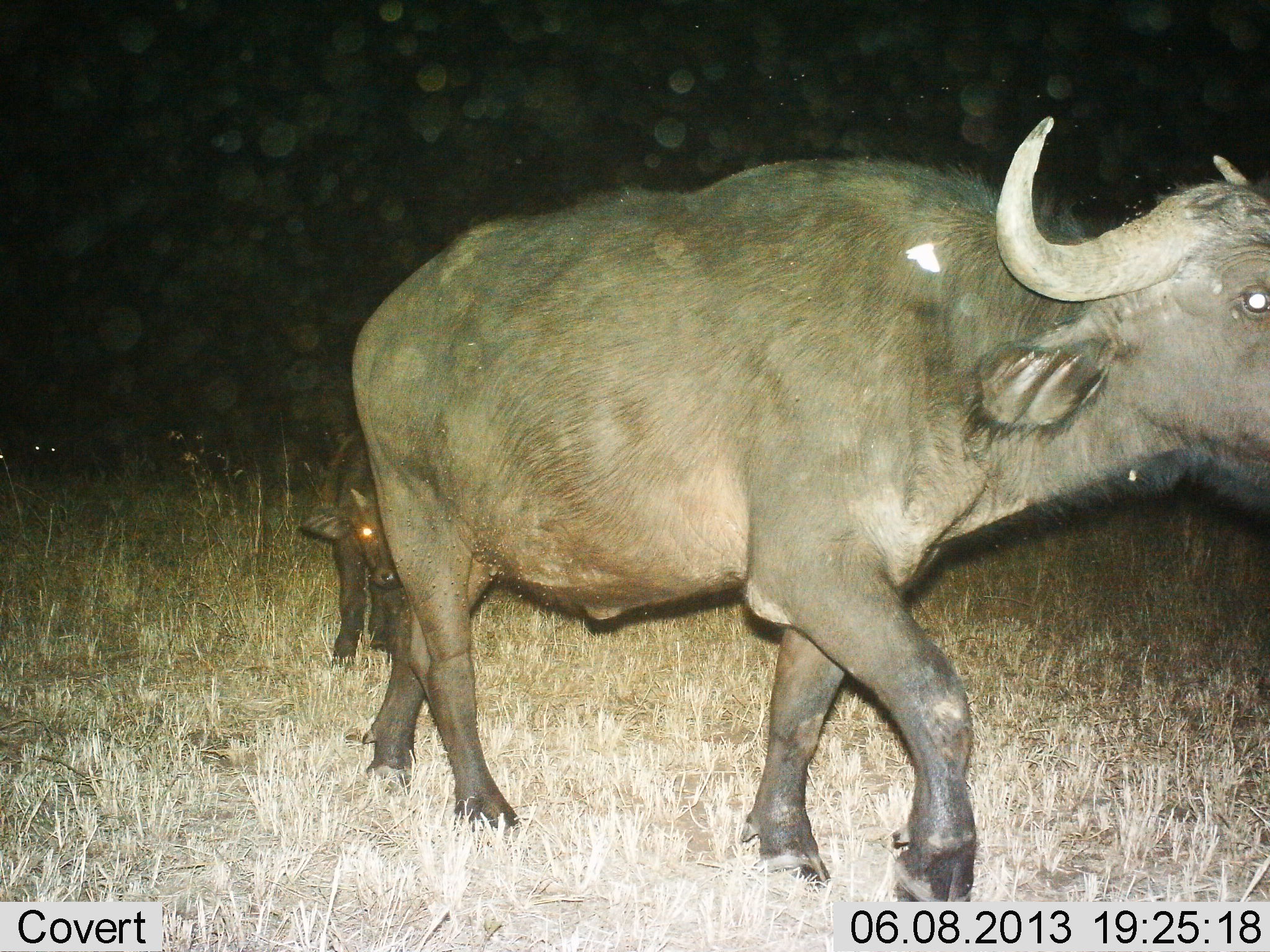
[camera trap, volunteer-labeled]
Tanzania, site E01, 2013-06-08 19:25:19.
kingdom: Animalia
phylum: Chordata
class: Mammalia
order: Artiodactyla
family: Bovidae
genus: Syncerus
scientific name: Syncerus caffer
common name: cape buffalo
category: buffalo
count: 2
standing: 12%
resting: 0%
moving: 94%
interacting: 0%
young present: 88%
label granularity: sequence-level